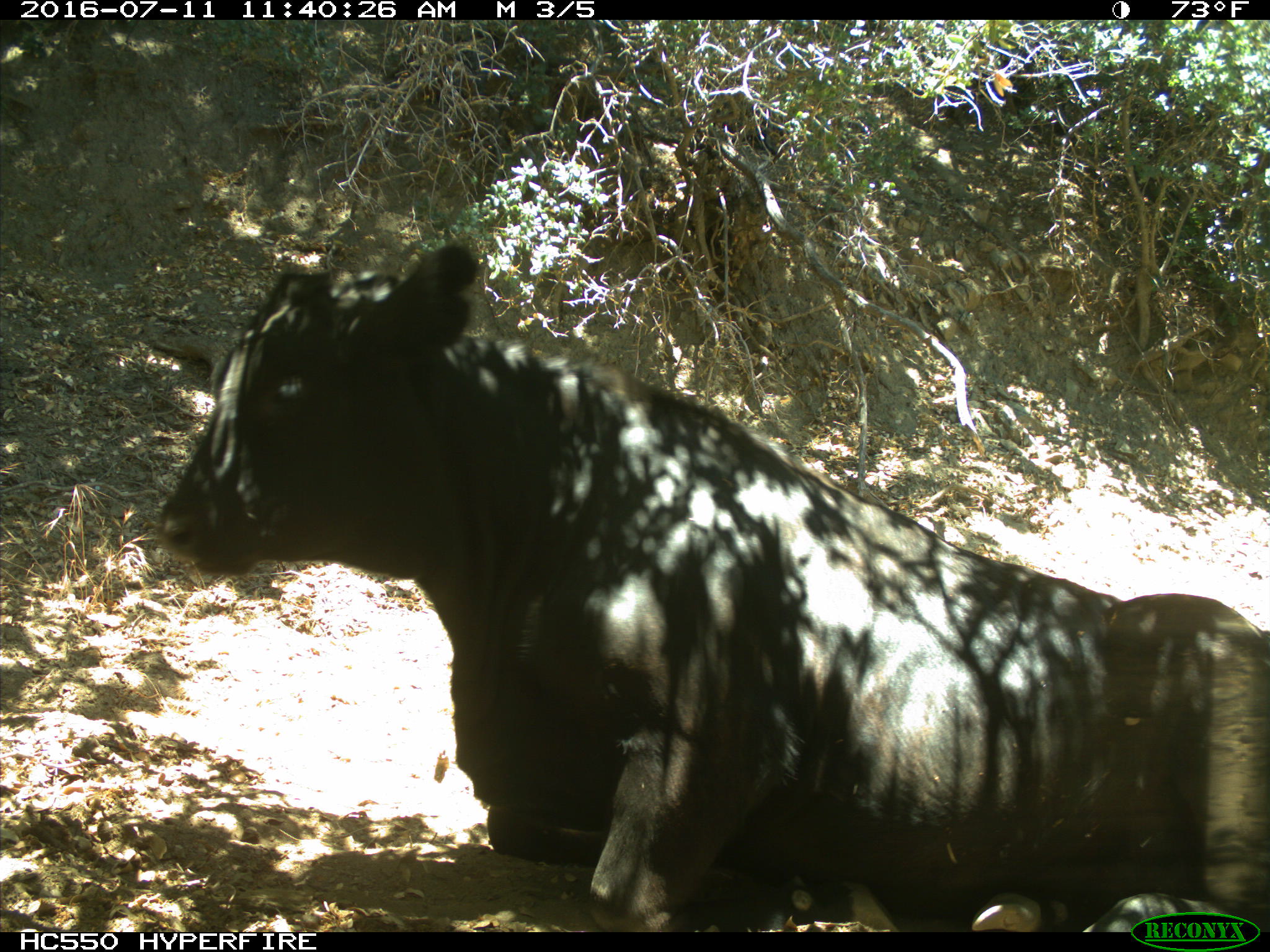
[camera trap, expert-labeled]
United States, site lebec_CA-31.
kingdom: Animalia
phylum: Chordata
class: Mammalia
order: Artiodactyla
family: Bovidae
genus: Bos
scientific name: Bos taurus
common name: domestic cow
Bos taurus (domestic cow).